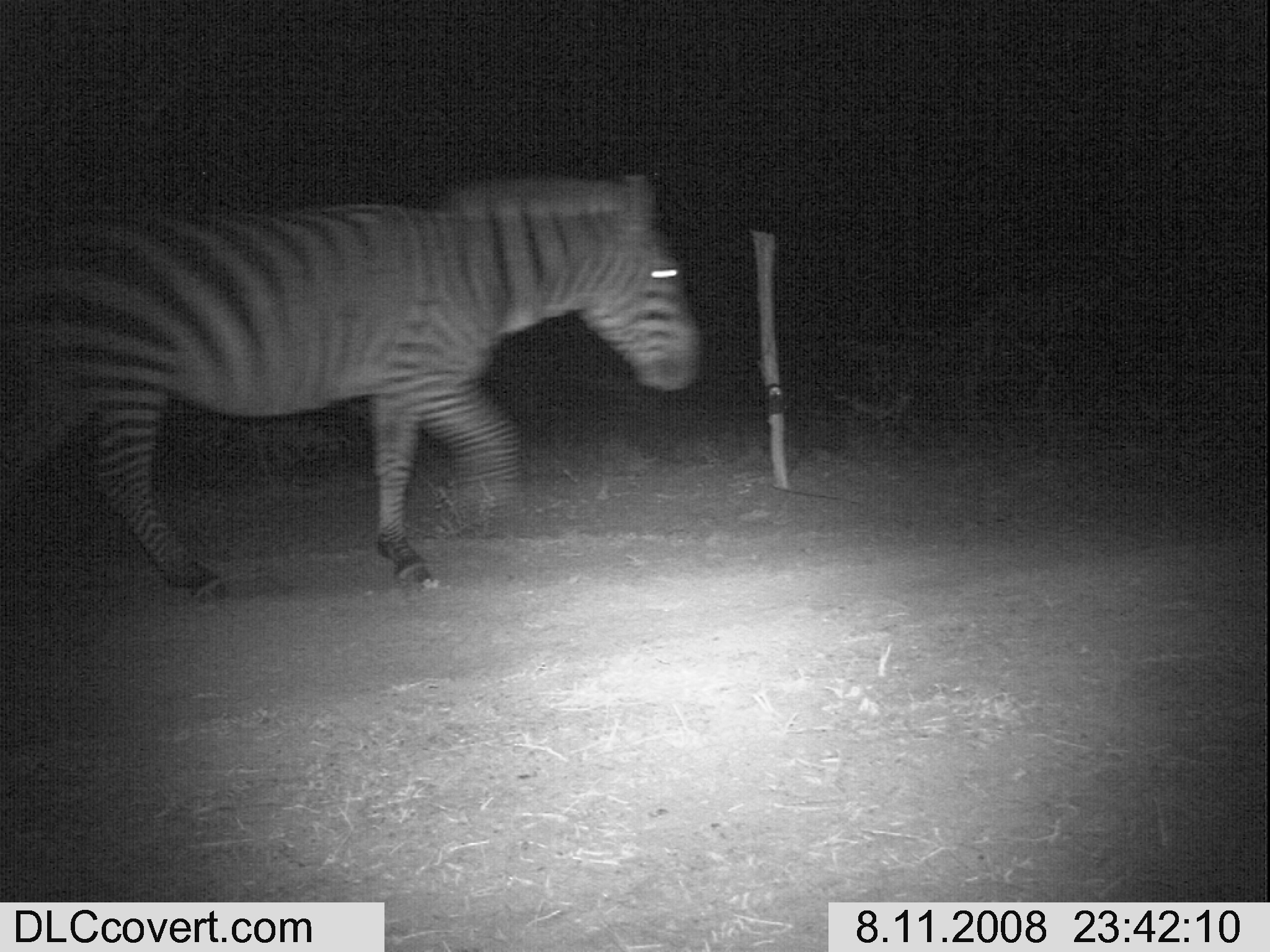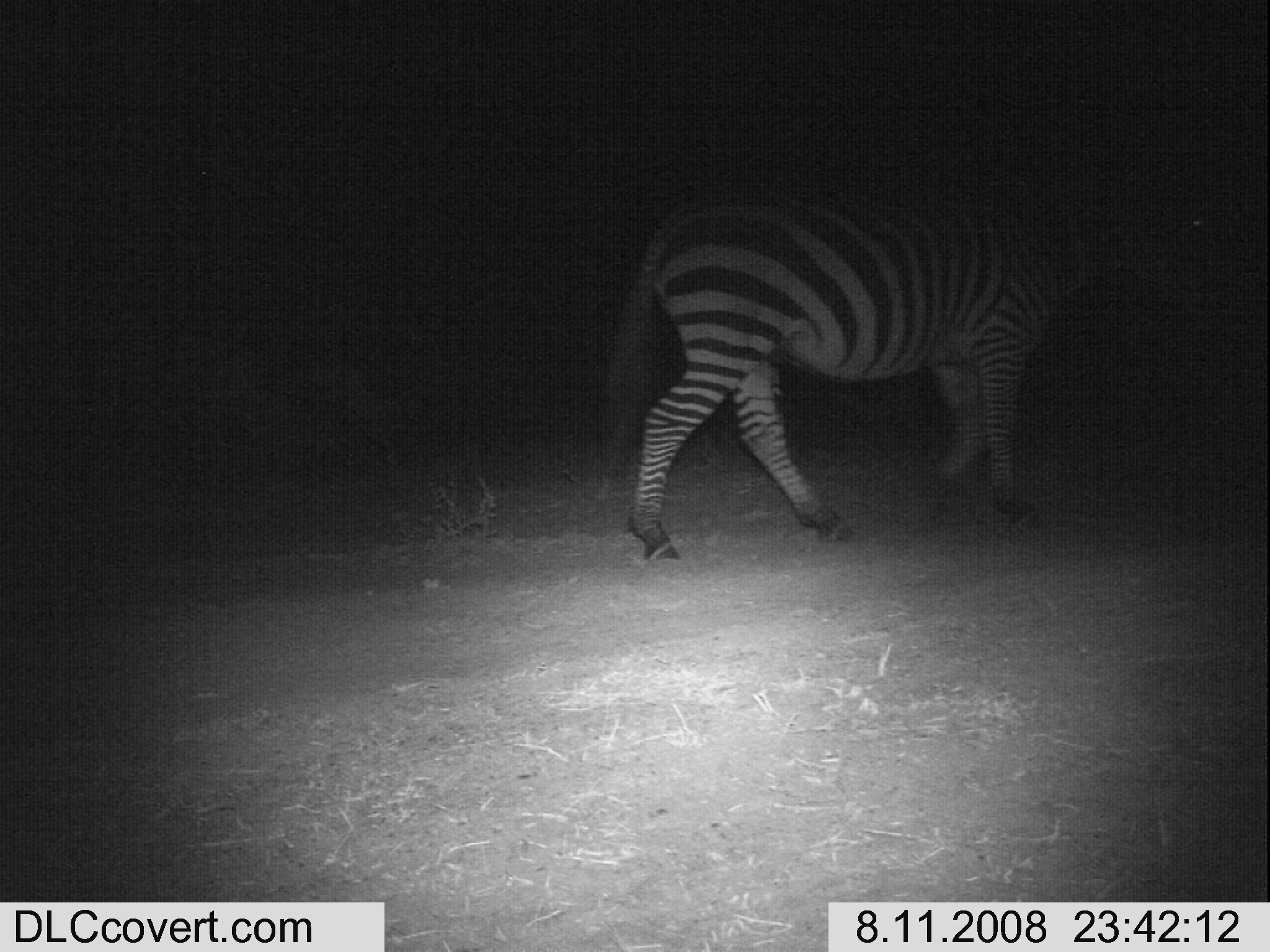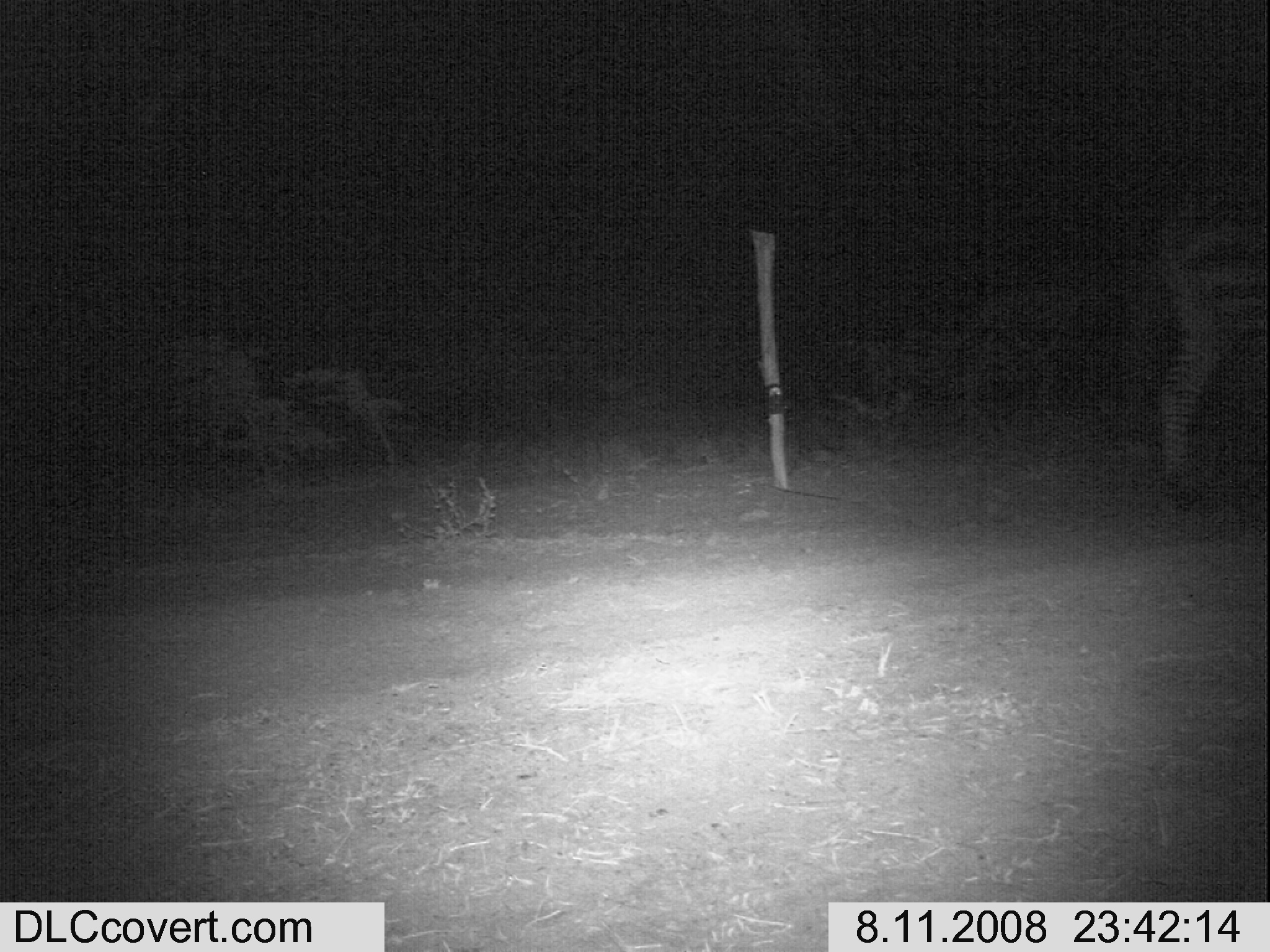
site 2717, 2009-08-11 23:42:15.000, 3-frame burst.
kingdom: Animalia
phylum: Chordata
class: Mammalia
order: Perissodactyla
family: Equidae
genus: Equus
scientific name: Equus quagga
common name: plains zebra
Equus quagga (plains zebra), count 1.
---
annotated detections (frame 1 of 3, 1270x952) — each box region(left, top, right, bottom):
equus quagga: region(0, 170, 702, 606)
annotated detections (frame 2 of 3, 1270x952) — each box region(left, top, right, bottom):
equus quagga: region(594, 128, 1232, 563)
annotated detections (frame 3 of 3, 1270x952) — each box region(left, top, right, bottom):
equus quagga: region(1138, 196, 1270, 512)